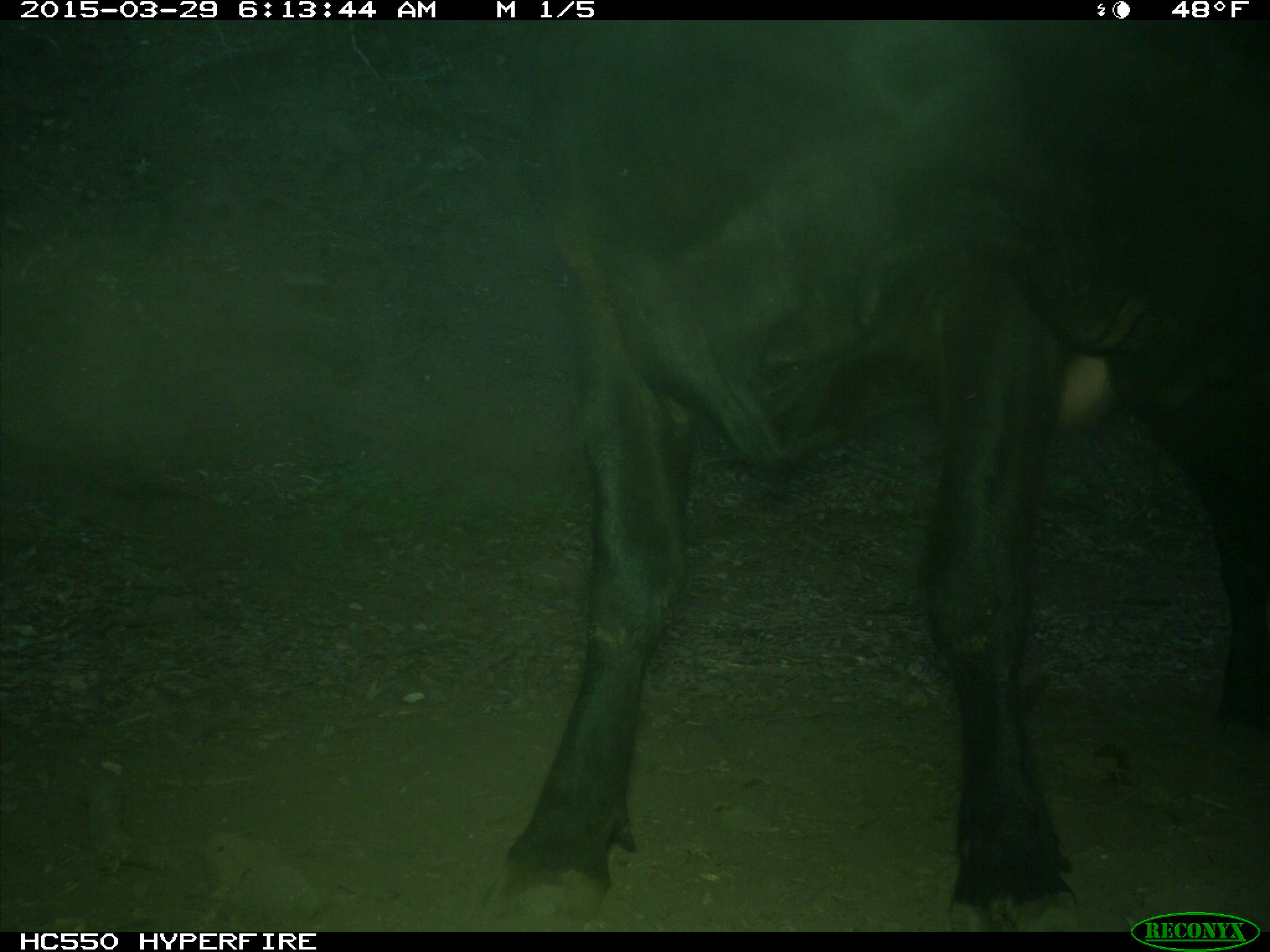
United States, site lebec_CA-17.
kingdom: Animalia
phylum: Chordata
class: Mammalia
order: Artiodactyla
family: Bovidae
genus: Bos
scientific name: Bos taurus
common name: domestic cow